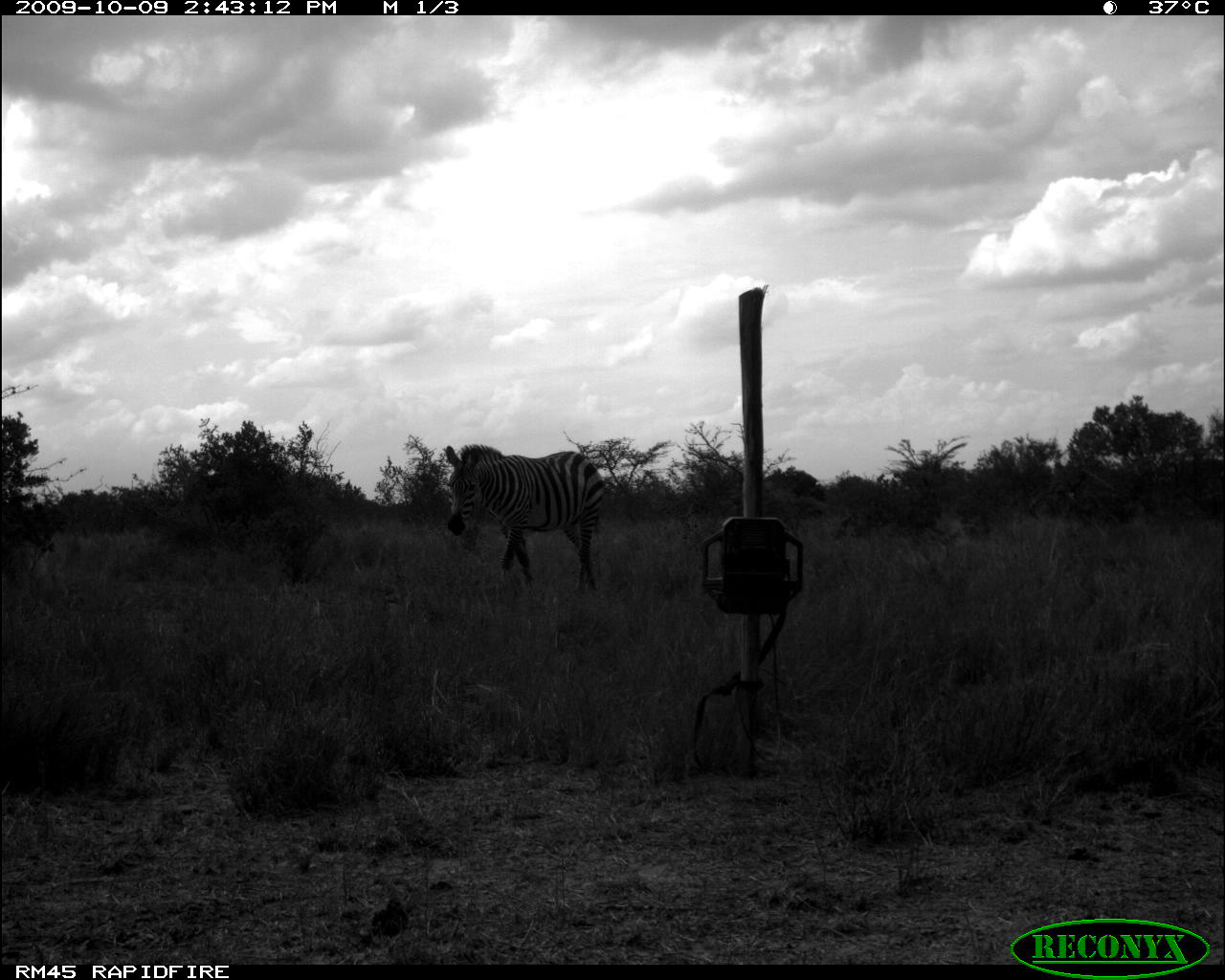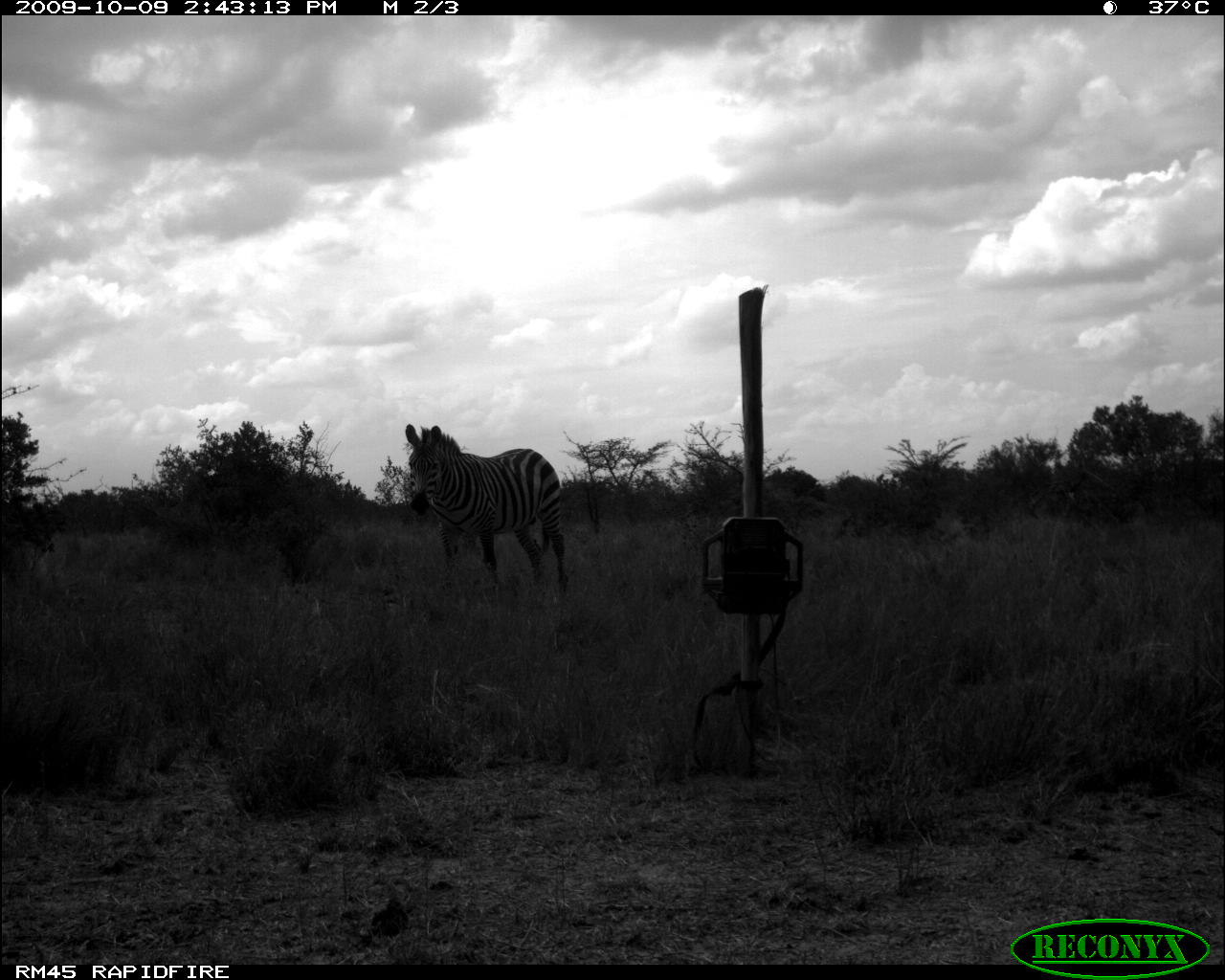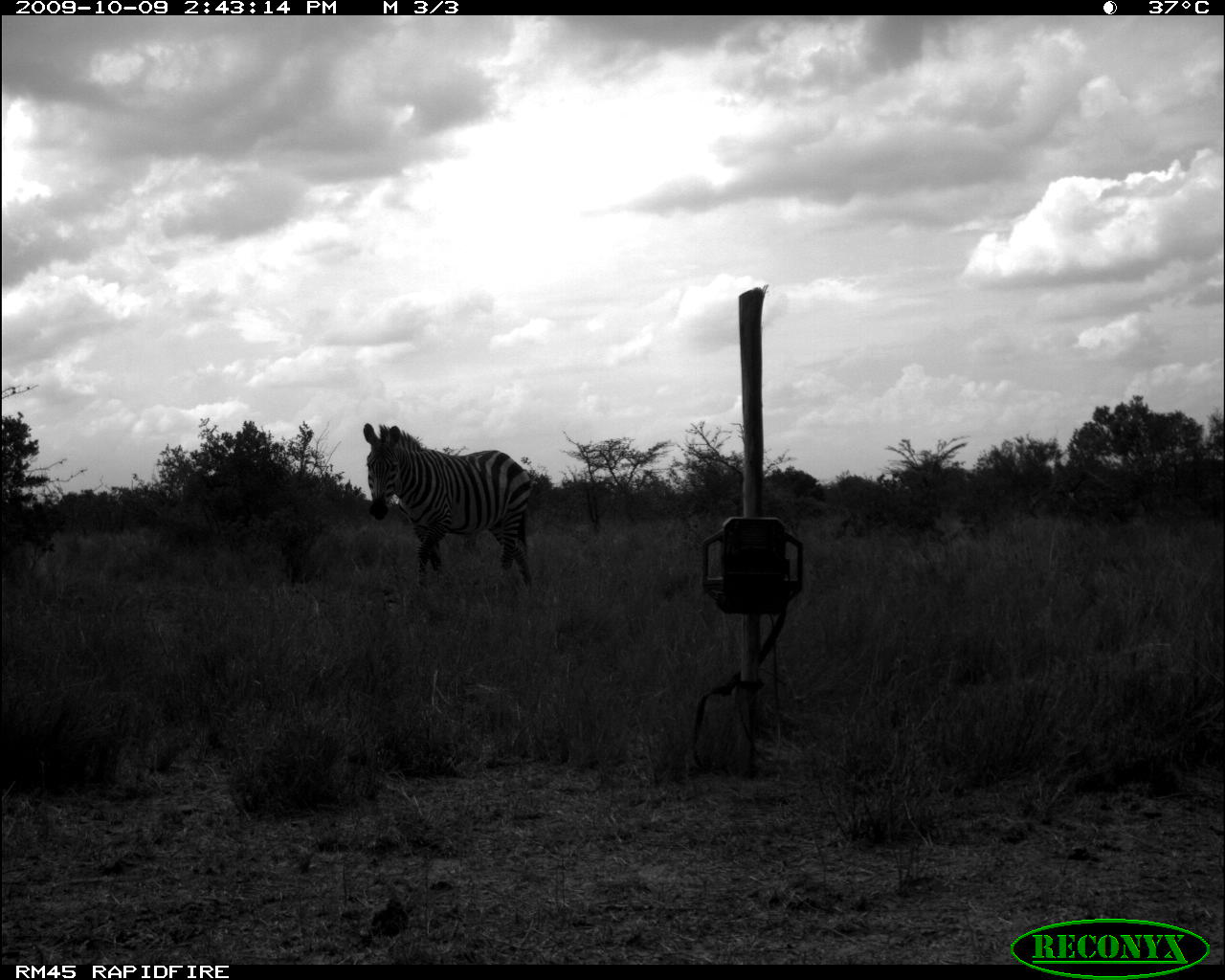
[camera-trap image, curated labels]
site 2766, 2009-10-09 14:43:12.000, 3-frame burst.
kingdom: Animalia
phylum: Chordata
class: Mammalia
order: Perissodactyla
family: Equidae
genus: Equus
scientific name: Equus quagga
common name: plains zebra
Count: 1.